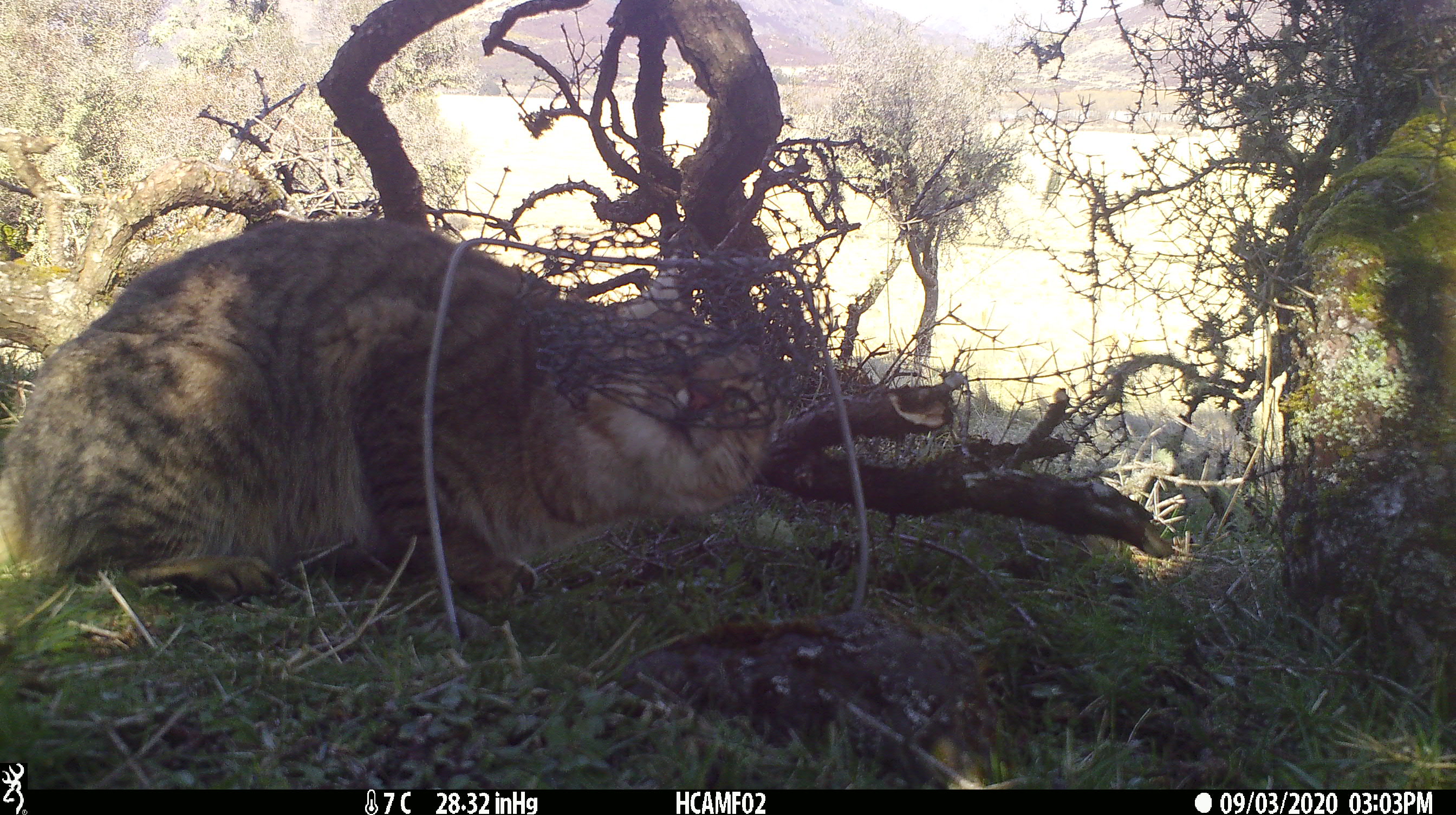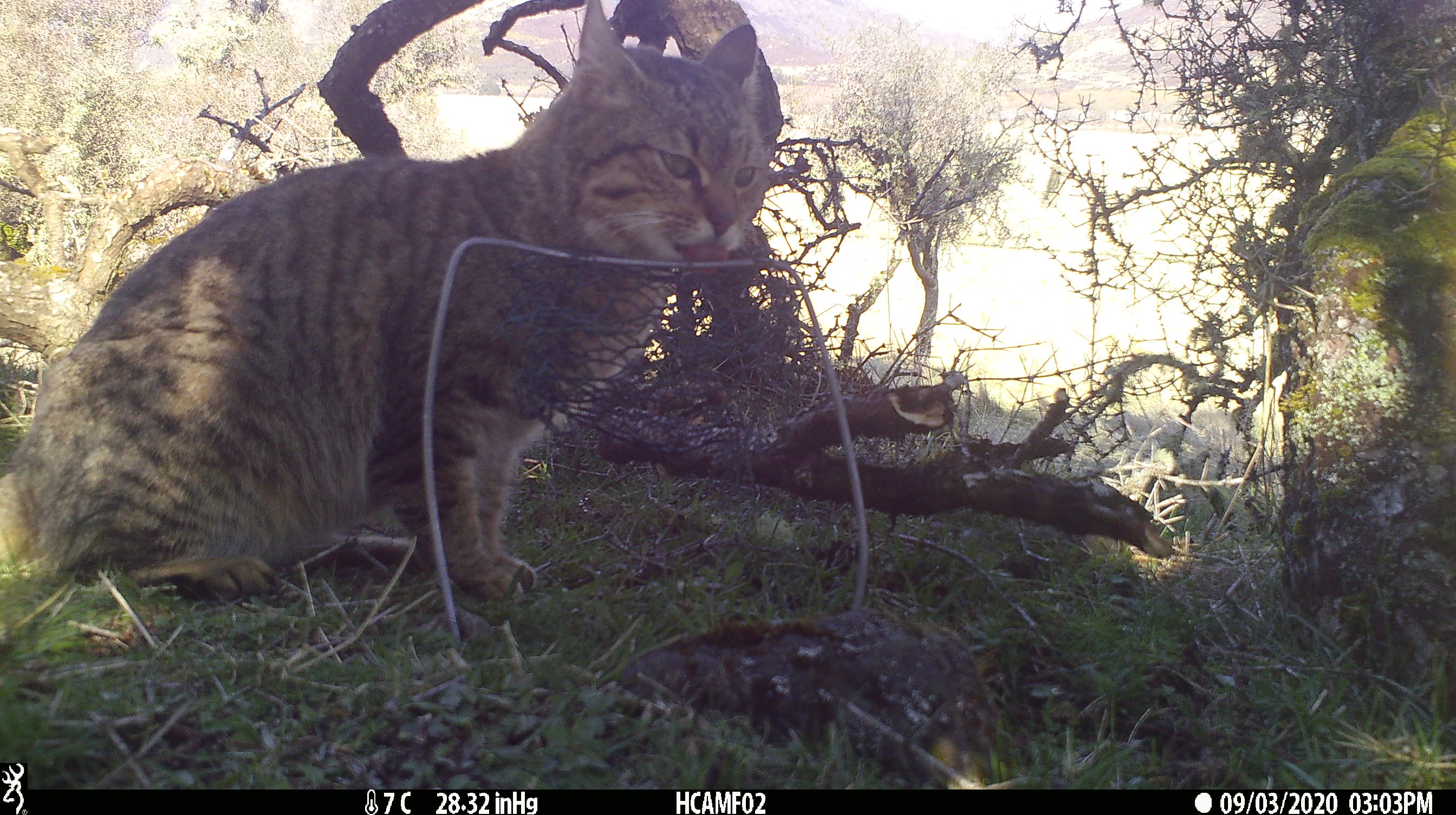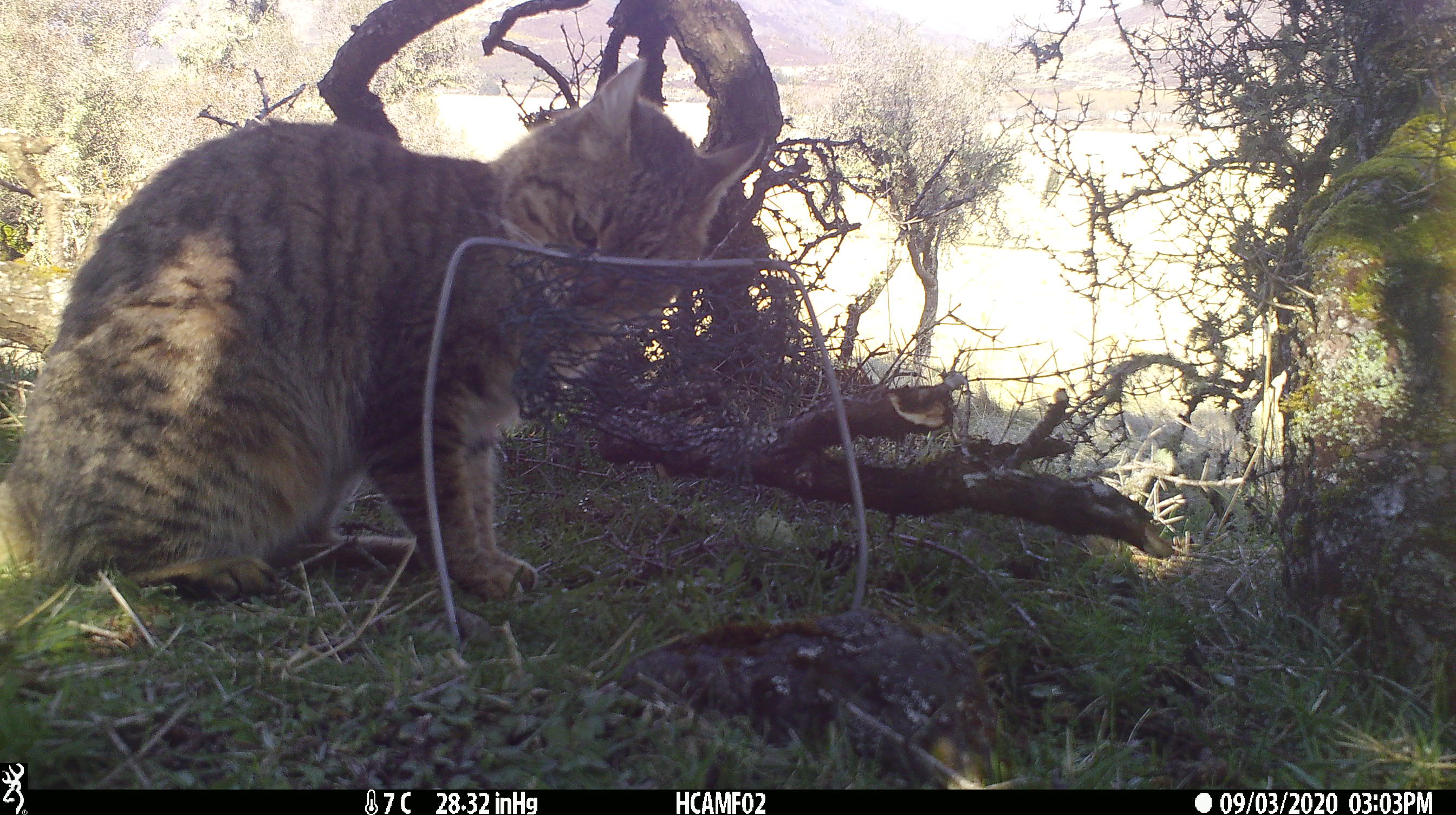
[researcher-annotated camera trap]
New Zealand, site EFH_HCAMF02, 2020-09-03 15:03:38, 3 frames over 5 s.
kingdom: Animalia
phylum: Chordata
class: Mammalia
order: Carnivora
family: Felidae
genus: Felis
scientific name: Felis catus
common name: domestic cat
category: cat